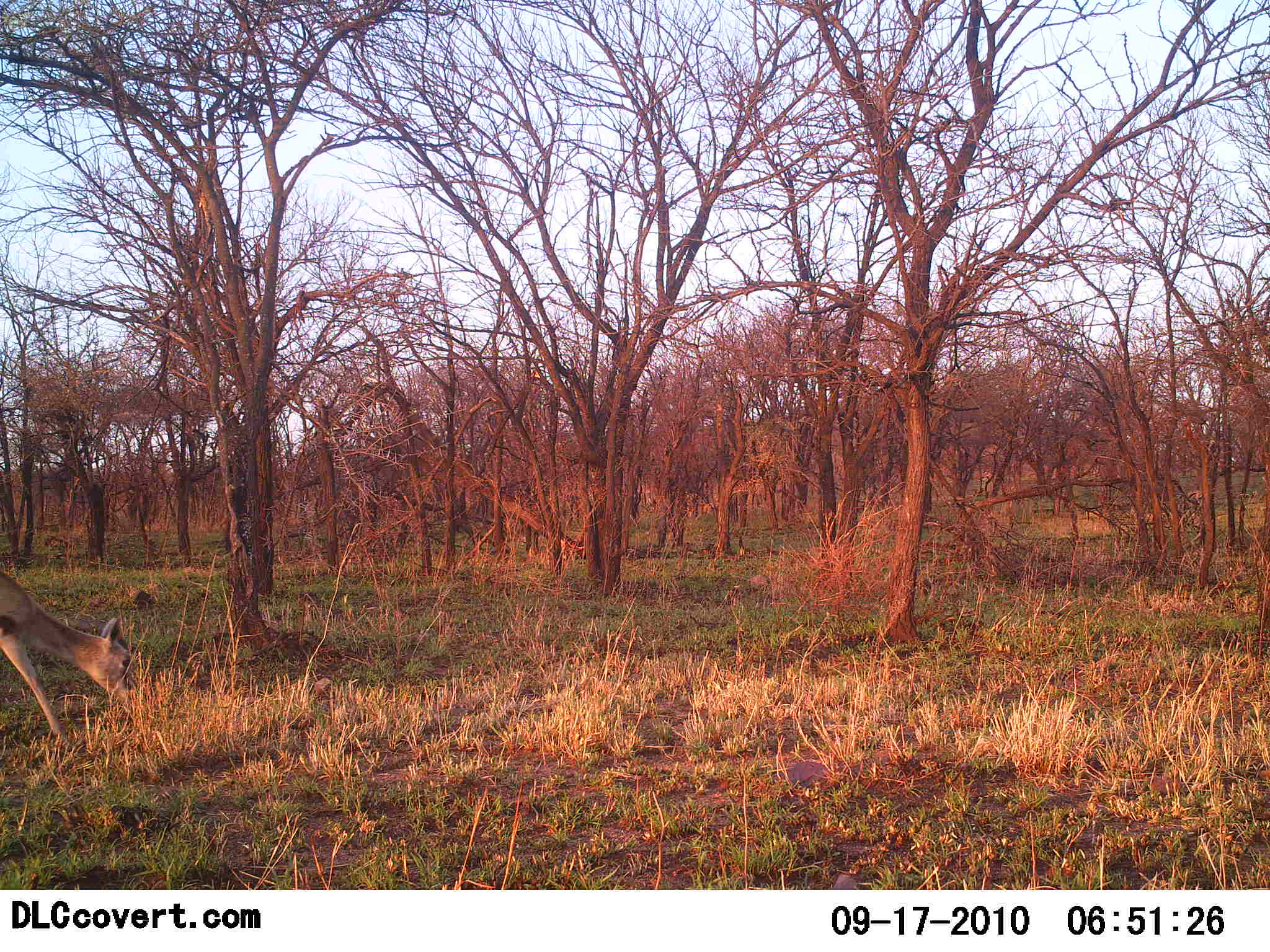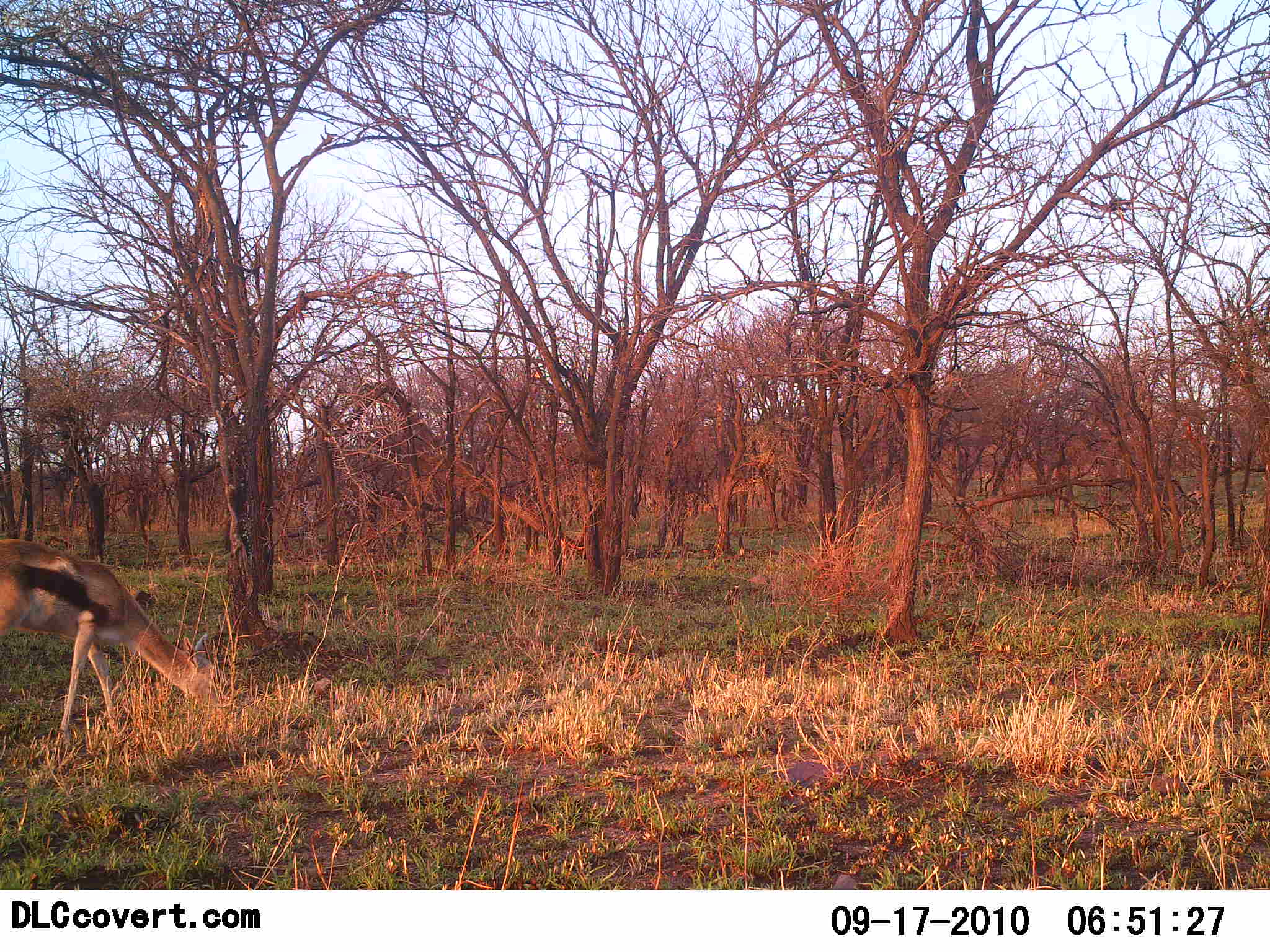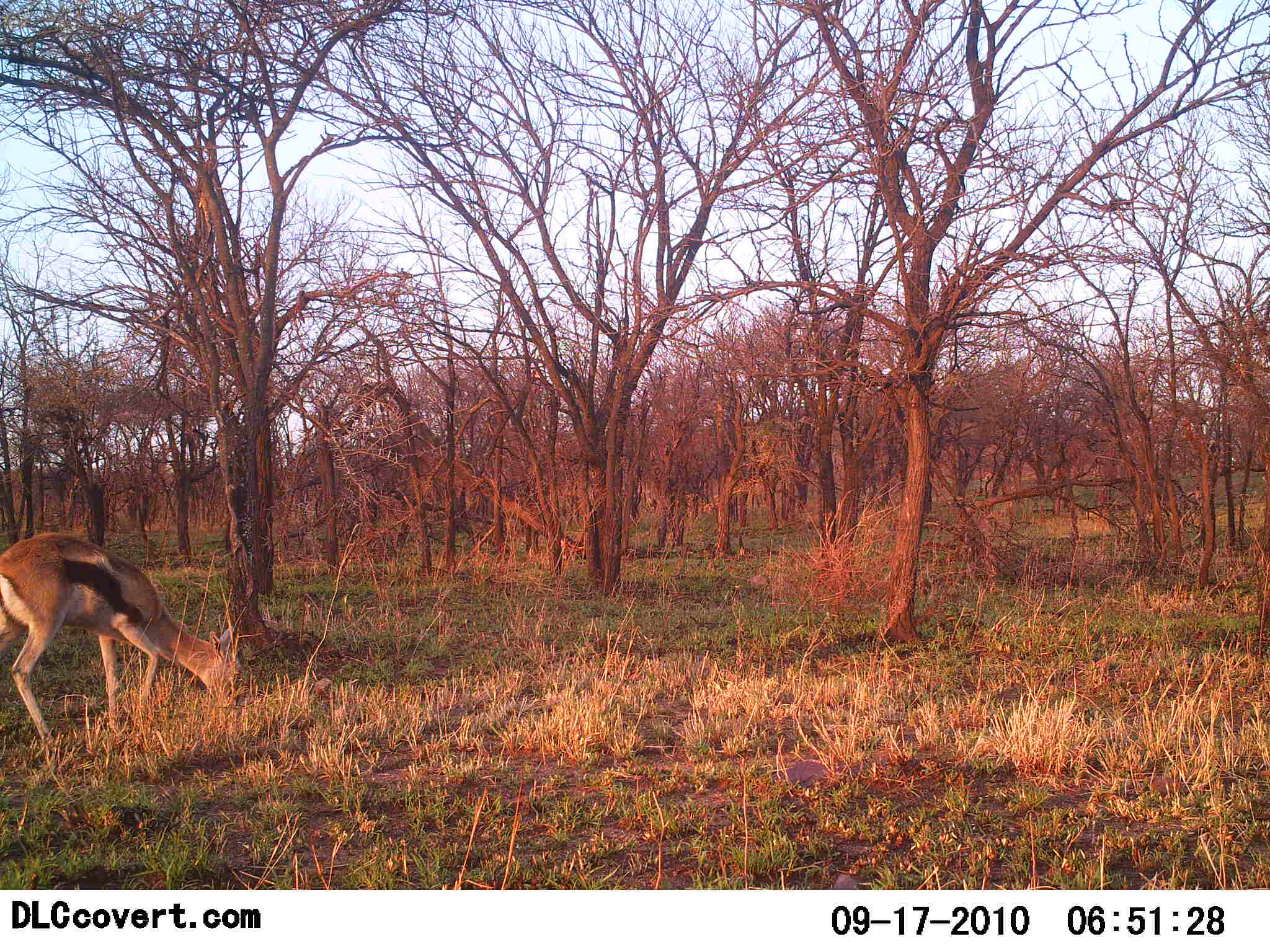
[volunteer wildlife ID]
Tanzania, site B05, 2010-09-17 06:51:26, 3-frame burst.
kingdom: Animalia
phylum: Chordata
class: Mammalia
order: Artiodactyla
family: Bovidae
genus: Eudorcas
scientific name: Eudorcas thomsonii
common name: thomson's gazelle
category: gazellethomsons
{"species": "gazellethomsons (thomson's gazelle) (Eudorcas thomsonii)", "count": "1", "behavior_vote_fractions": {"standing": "20%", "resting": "0%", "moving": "20%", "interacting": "0%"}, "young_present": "0%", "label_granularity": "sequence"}